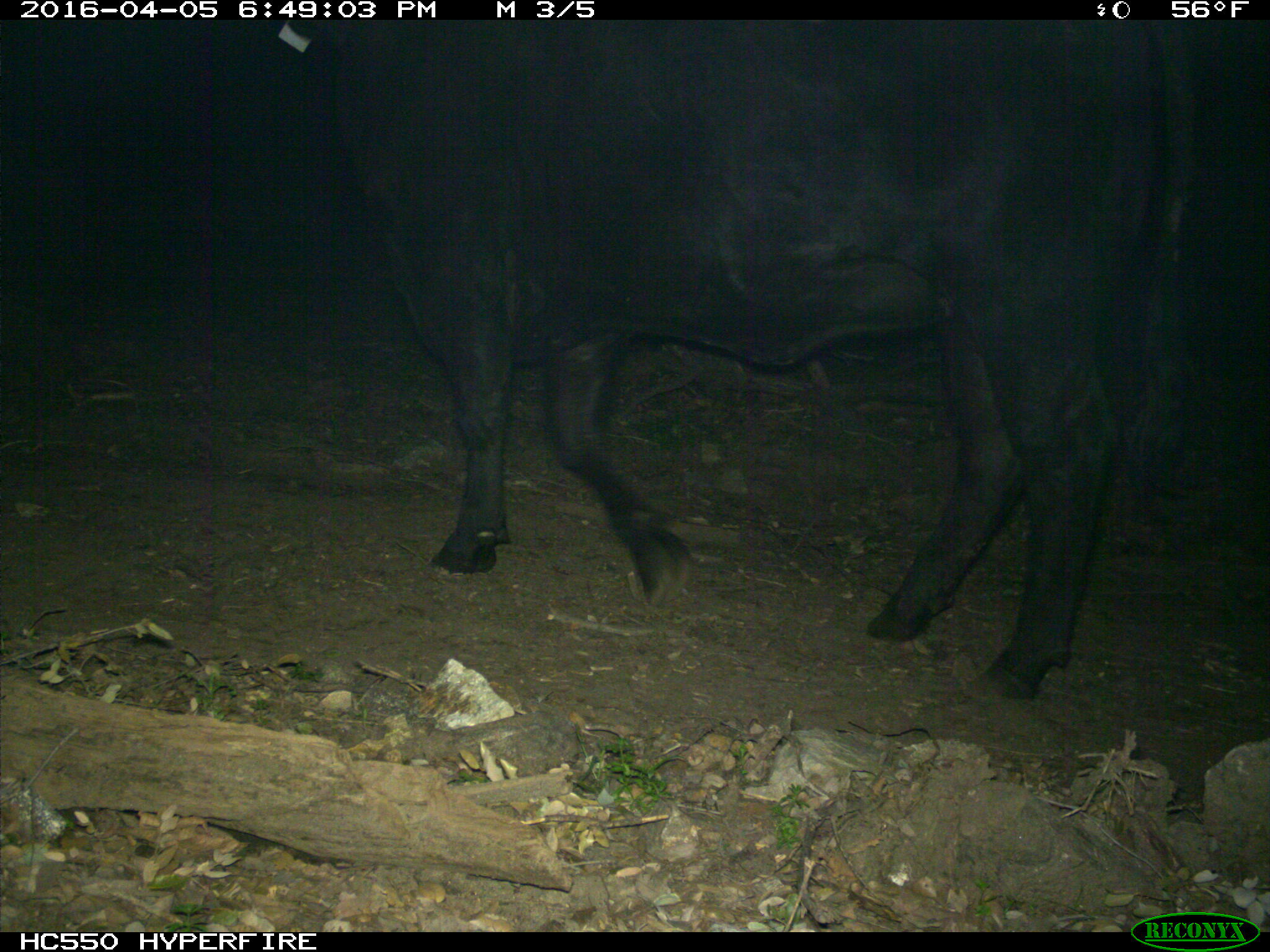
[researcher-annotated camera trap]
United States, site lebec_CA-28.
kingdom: Animalia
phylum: Chordata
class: Mammalia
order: Artiodactyla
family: Bovidae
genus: Bos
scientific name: Bos taurus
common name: domestic cow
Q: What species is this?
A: Bos taurus (domestic cow).